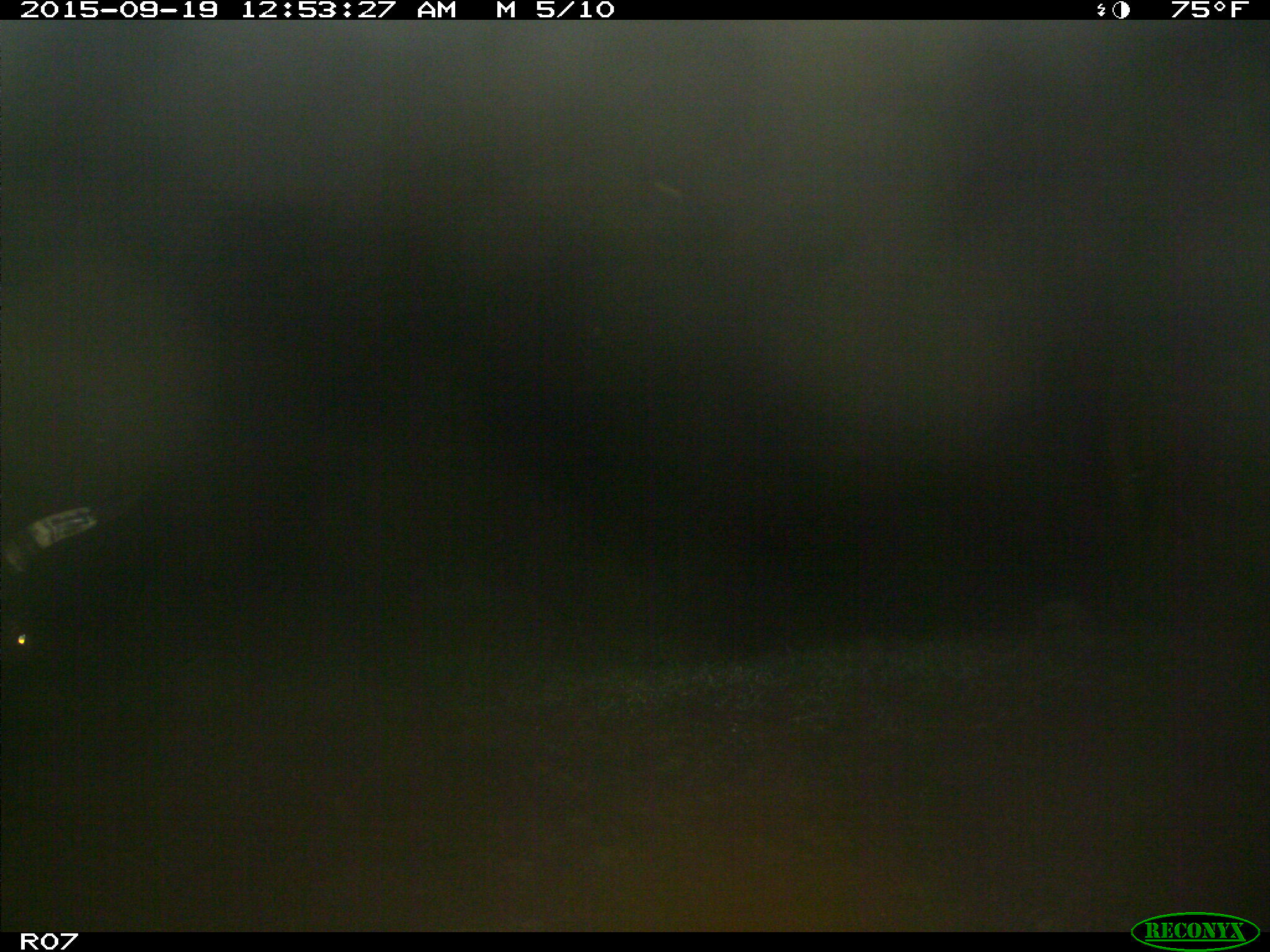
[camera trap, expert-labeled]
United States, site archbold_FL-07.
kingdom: Animalia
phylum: Chordata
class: Mammalia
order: Artiodactyla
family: Bovidae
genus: Bos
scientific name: Bos taurus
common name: domestic cow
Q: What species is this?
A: Bos taurus (domestic cow).